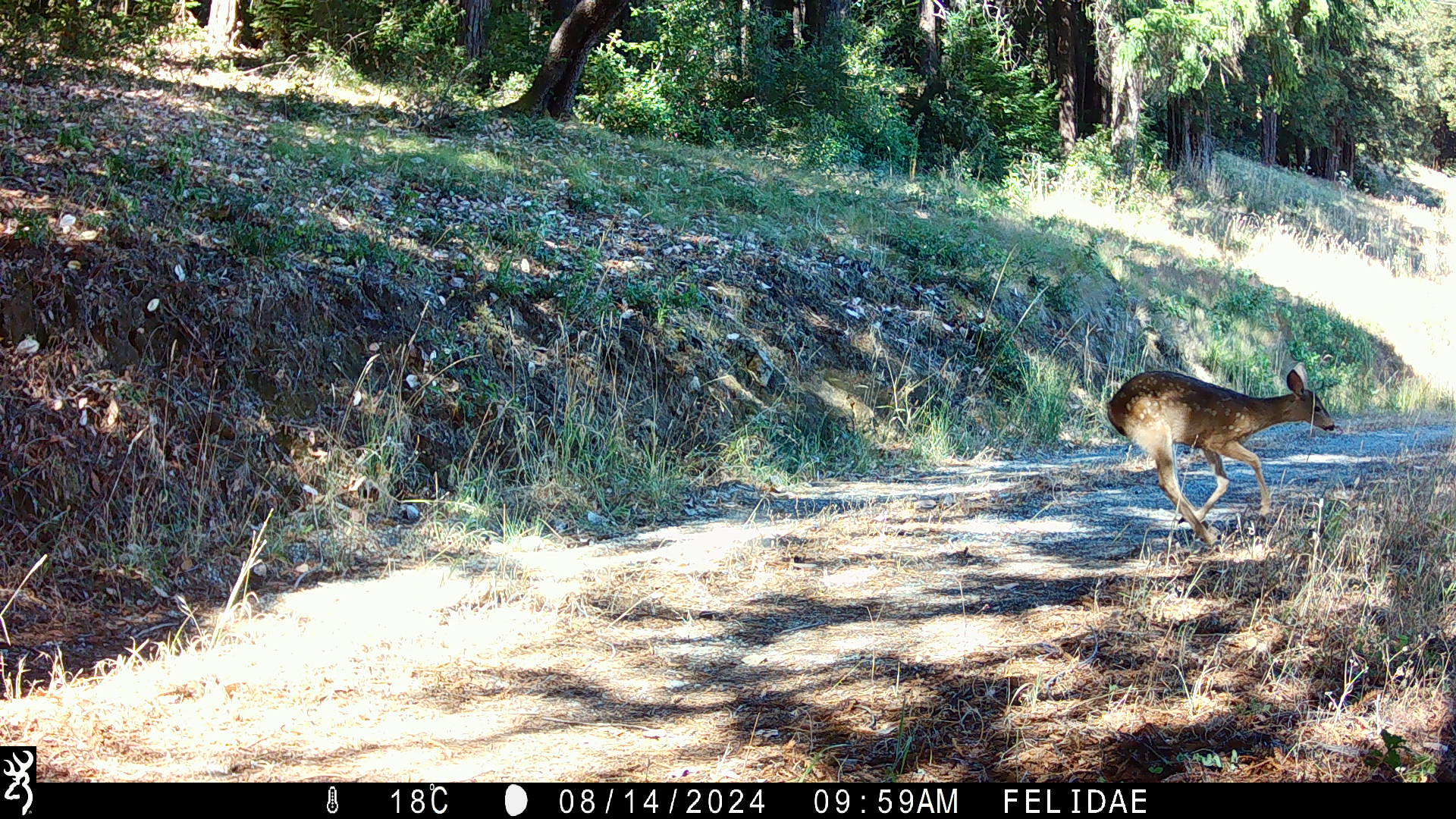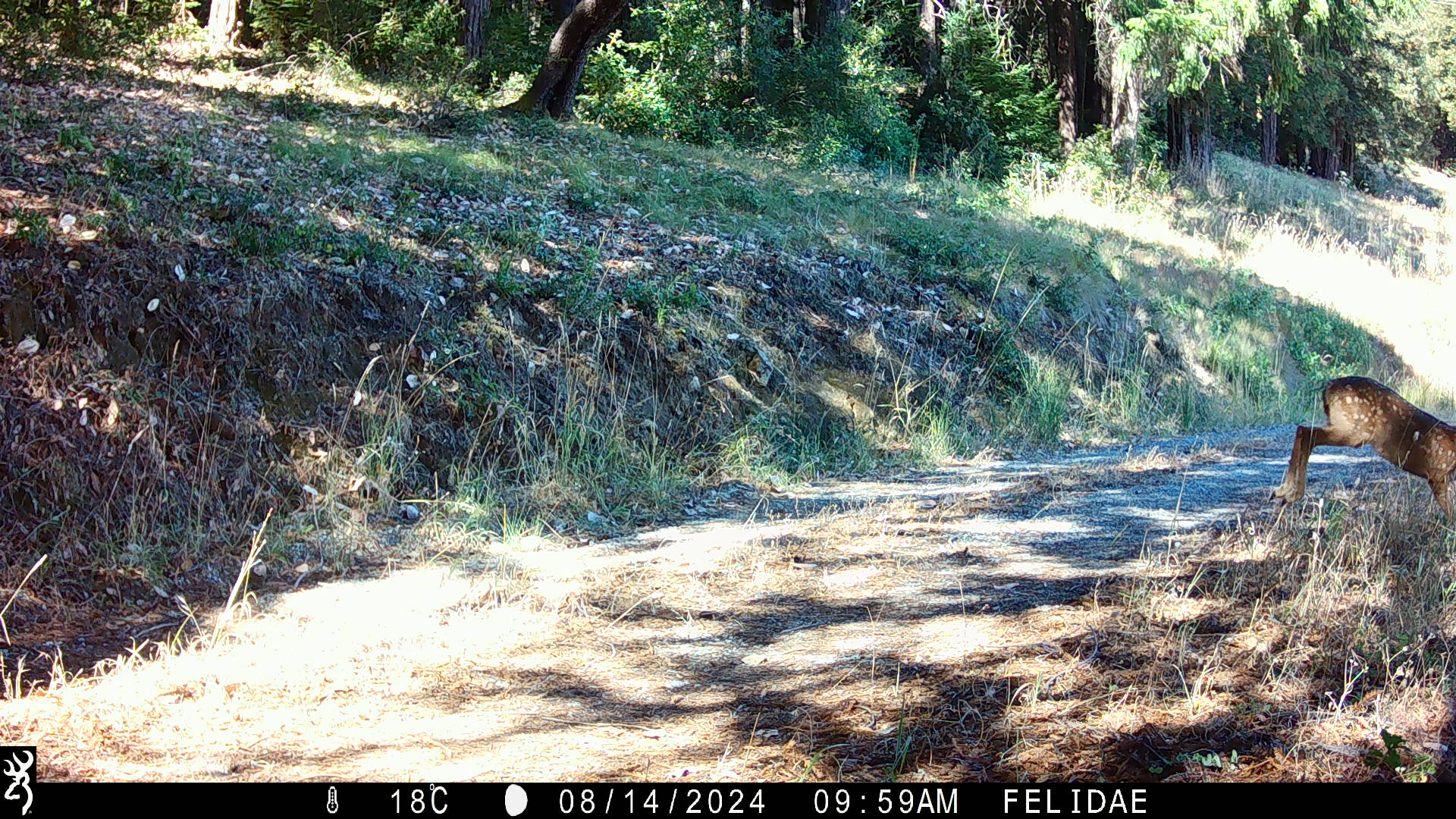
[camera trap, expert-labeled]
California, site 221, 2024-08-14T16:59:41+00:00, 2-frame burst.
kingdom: Animalia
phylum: Chordata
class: Mammalia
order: Artiodactyla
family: Cervidae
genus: Odocoileus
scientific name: Odocoileus hemionus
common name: mule deer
Mule deer (Odocoileus hemionus).